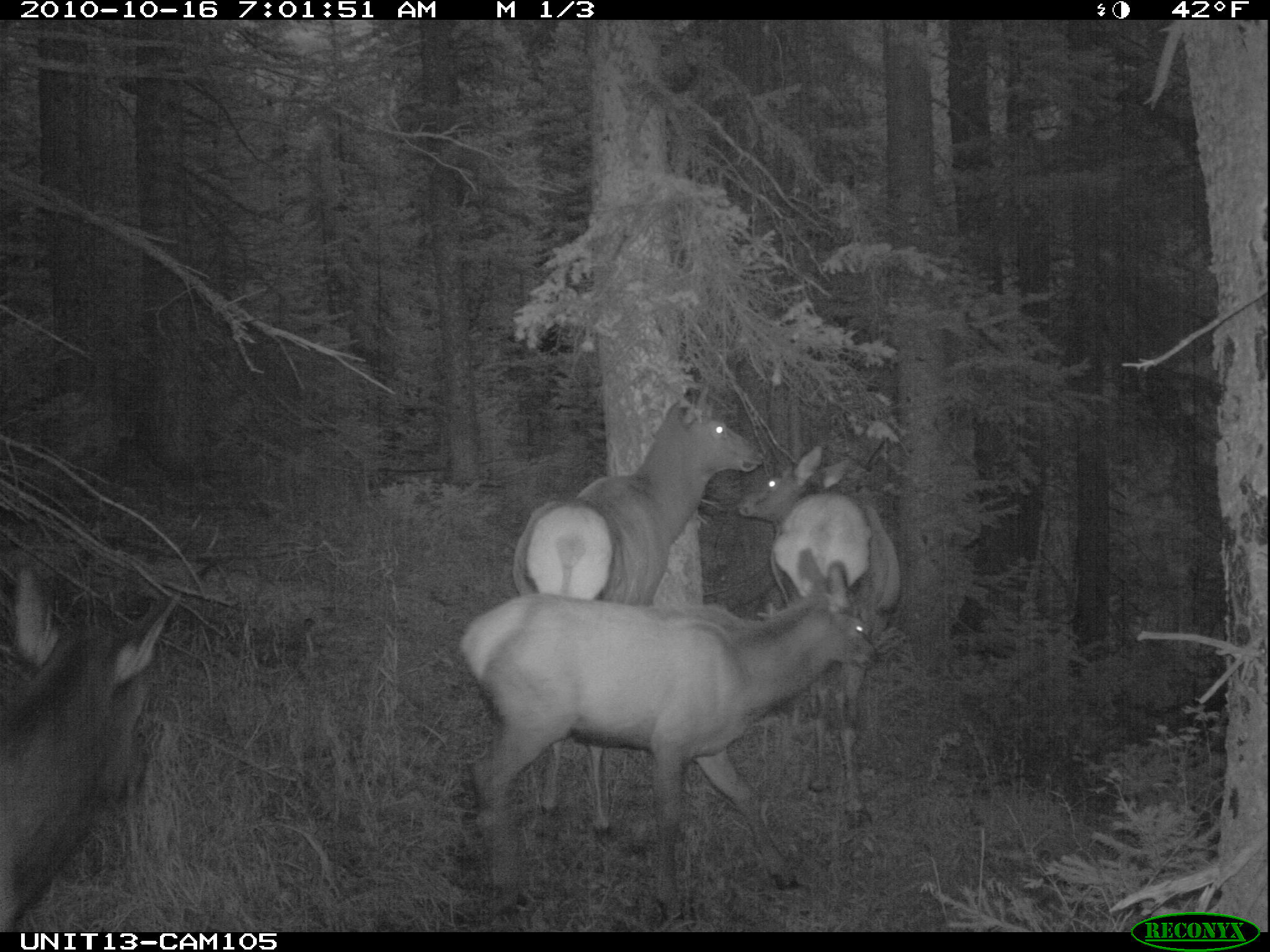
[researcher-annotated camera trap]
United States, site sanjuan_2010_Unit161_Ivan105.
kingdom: Animalia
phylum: Chordata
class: Mammalia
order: Artiodactyla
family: Cervidae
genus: Cervus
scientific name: Cervus elaphus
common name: red deer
Cervus elaphus (red deer).